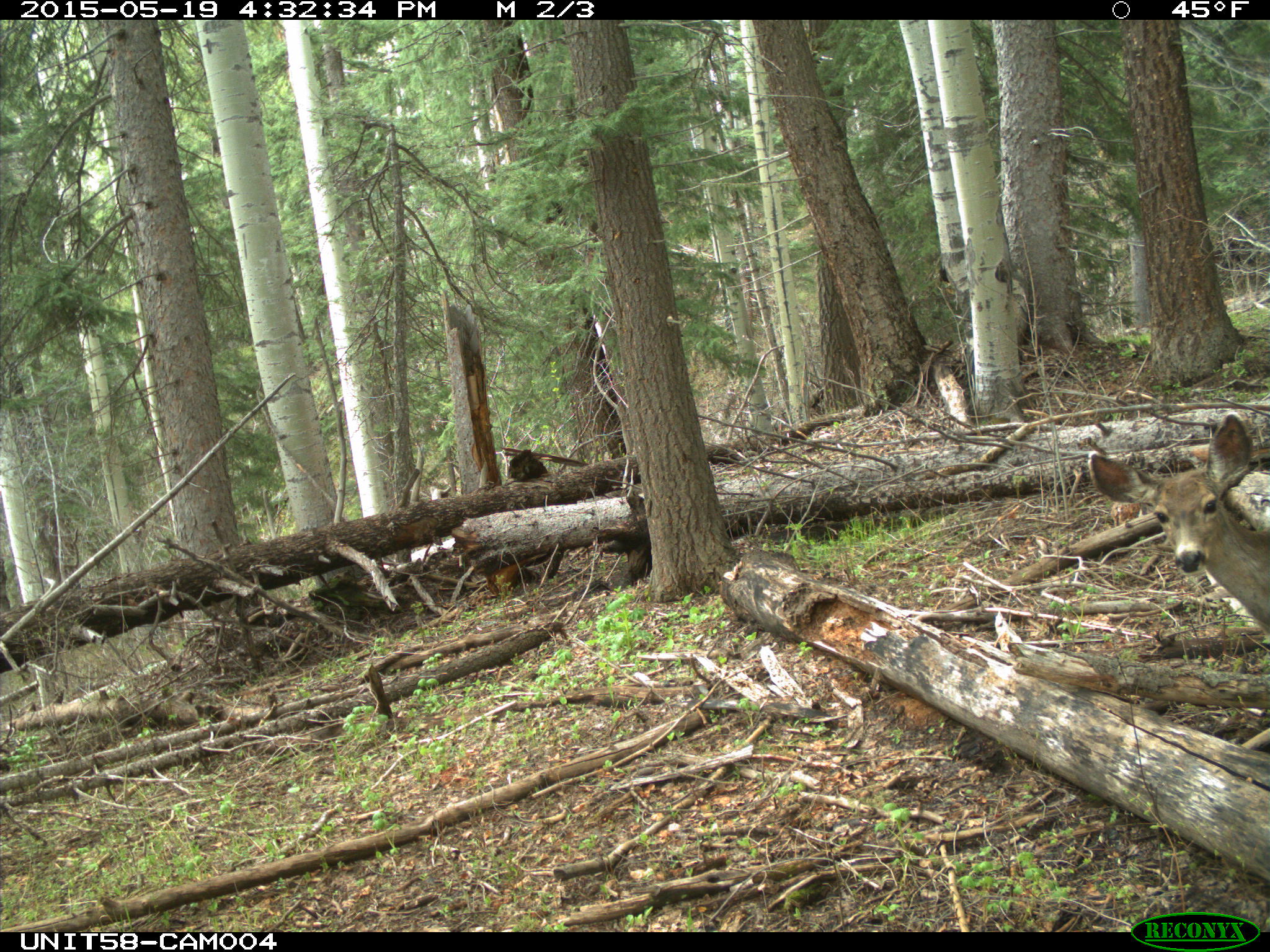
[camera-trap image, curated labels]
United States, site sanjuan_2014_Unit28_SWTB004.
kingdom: Animalia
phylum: Chordata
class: Mammalia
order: Artiodactyla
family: Cervidae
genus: Odocoileus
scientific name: Odocoileus hemionus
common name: mule deer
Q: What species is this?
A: Odocoileus hemionus (mule deer).